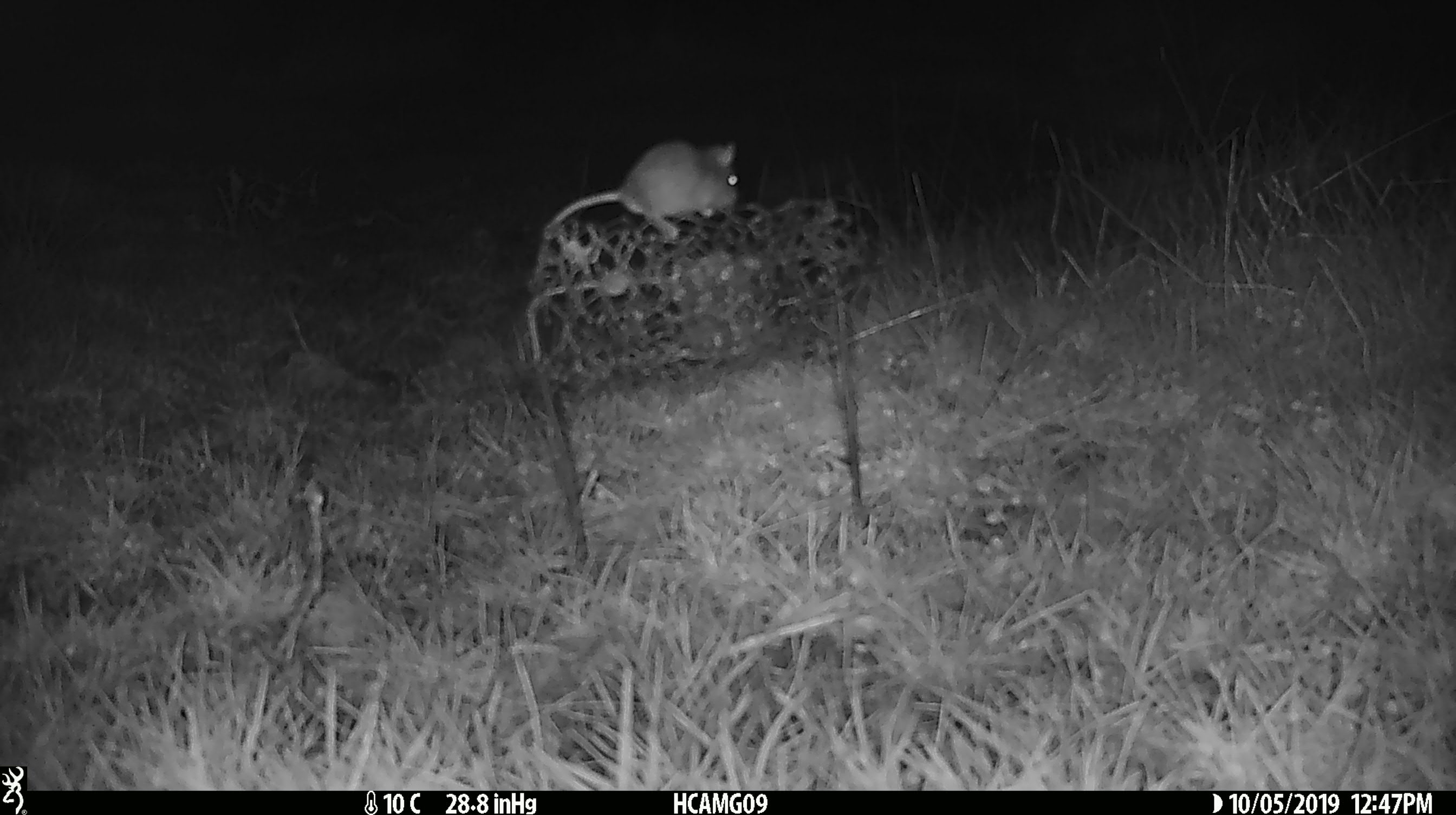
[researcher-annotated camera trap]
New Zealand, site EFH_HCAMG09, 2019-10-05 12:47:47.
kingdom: Animalia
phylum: Chordata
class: Mammalia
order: Rodentia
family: Muridae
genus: Mus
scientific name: Mus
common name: mouse